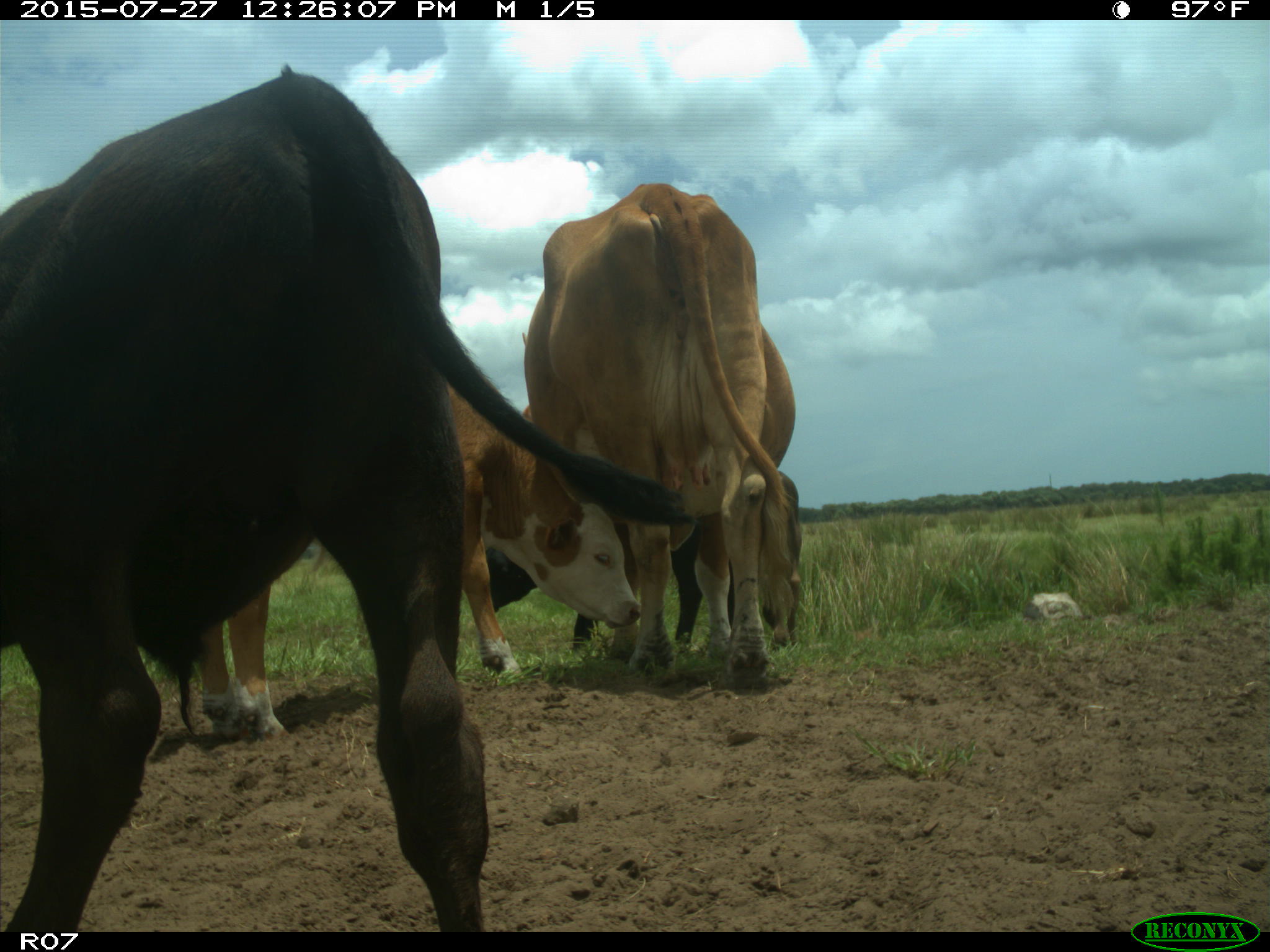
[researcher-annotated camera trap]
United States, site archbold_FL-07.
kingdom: Animalia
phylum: Chordata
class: Mammalia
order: Artiodactyla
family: Bovidae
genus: Bos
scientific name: Bos taurus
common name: domestic cow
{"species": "Bos taurus (domestic cow)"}